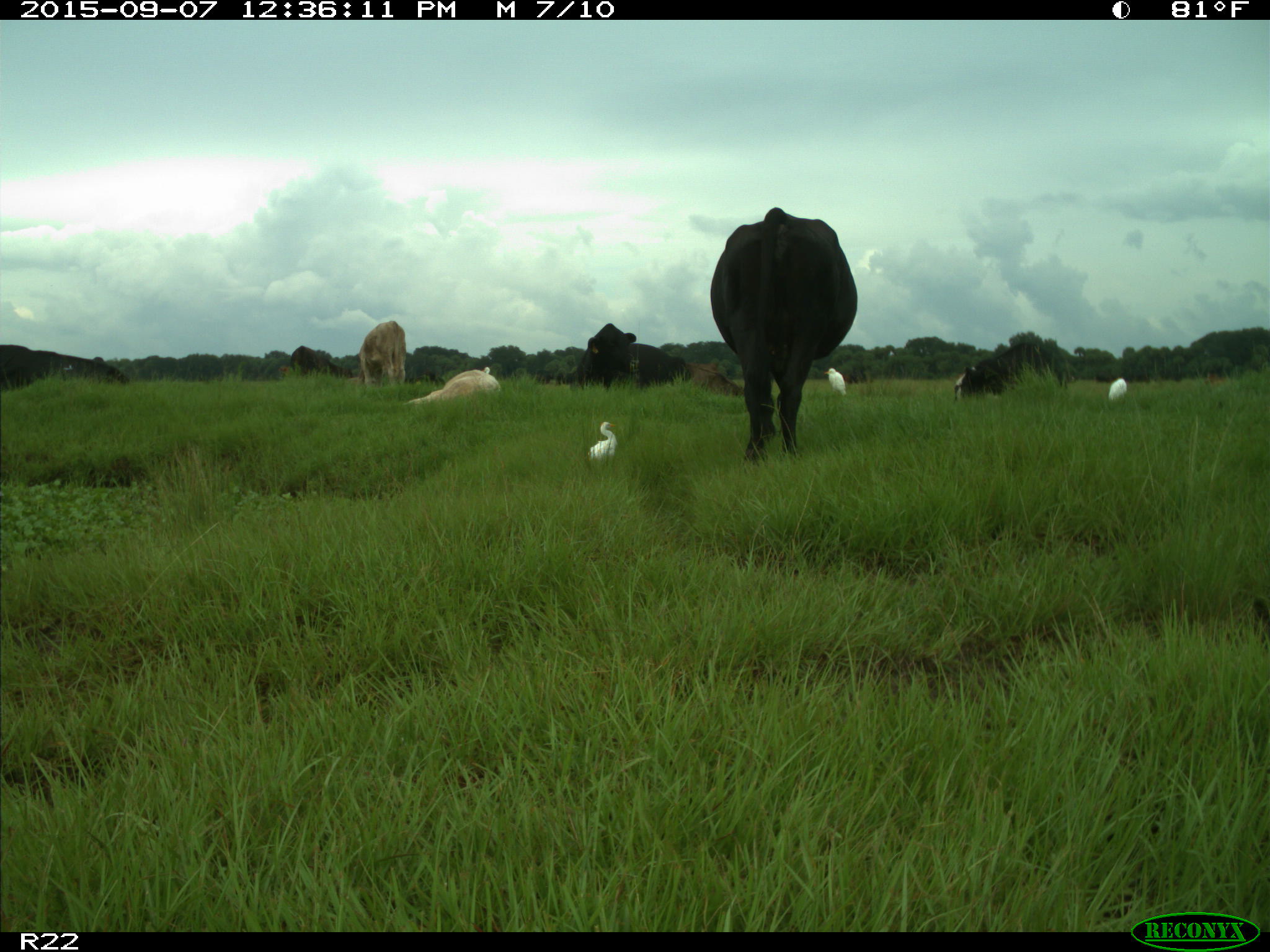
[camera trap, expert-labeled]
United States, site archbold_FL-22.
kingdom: Animalia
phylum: Chordata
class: Mammalia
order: Artiodactyla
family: Bovidae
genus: Bos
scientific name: Bos taurus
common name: domestic cow